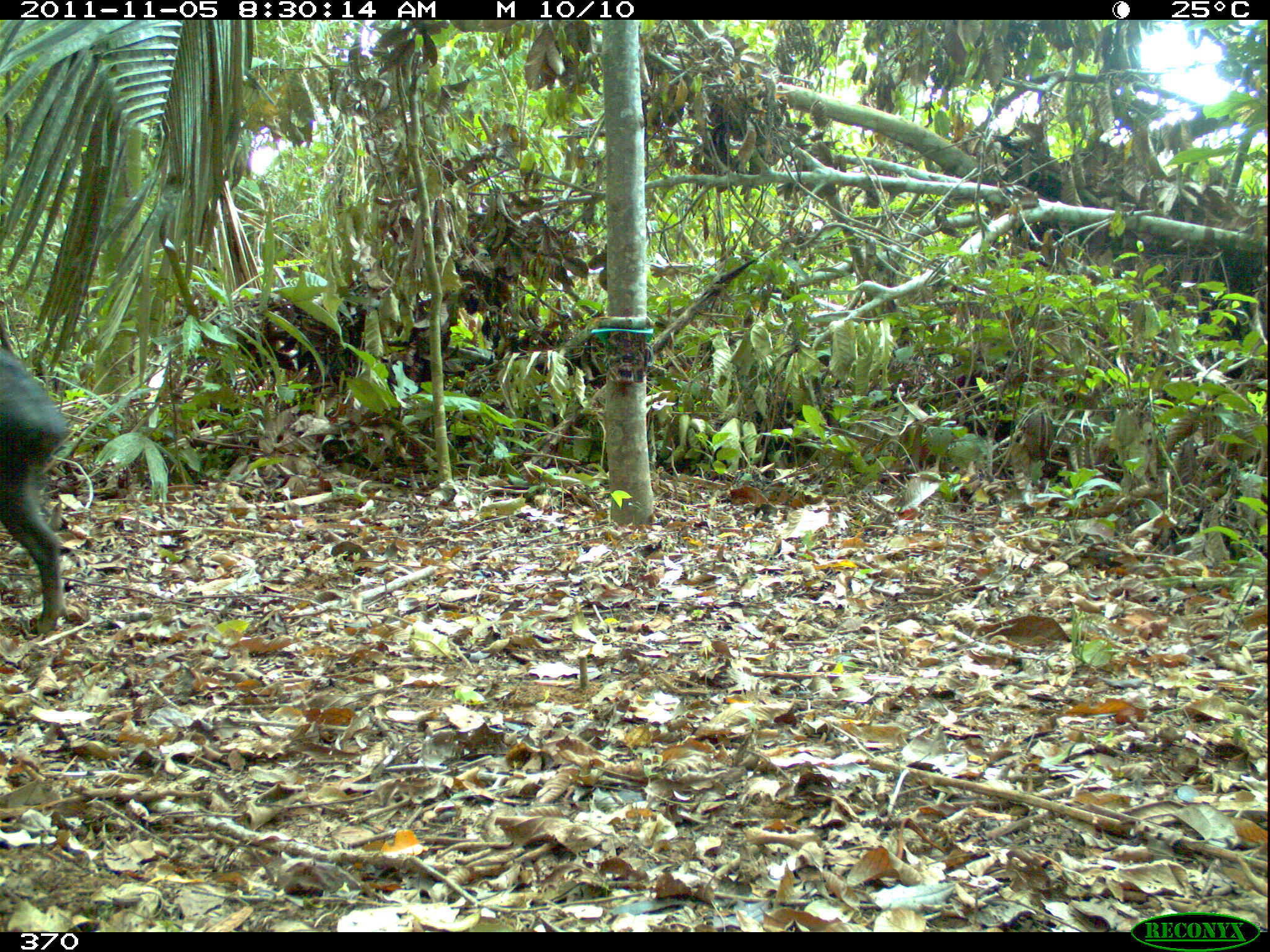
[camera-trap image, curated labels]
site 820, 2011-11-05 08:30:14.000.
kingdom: Animalia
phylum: Chordata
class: Mammalia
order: Artiodactyla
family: Tayassuidae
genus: Tayassu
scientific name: Tayassu pecari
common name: white-lipped peccary